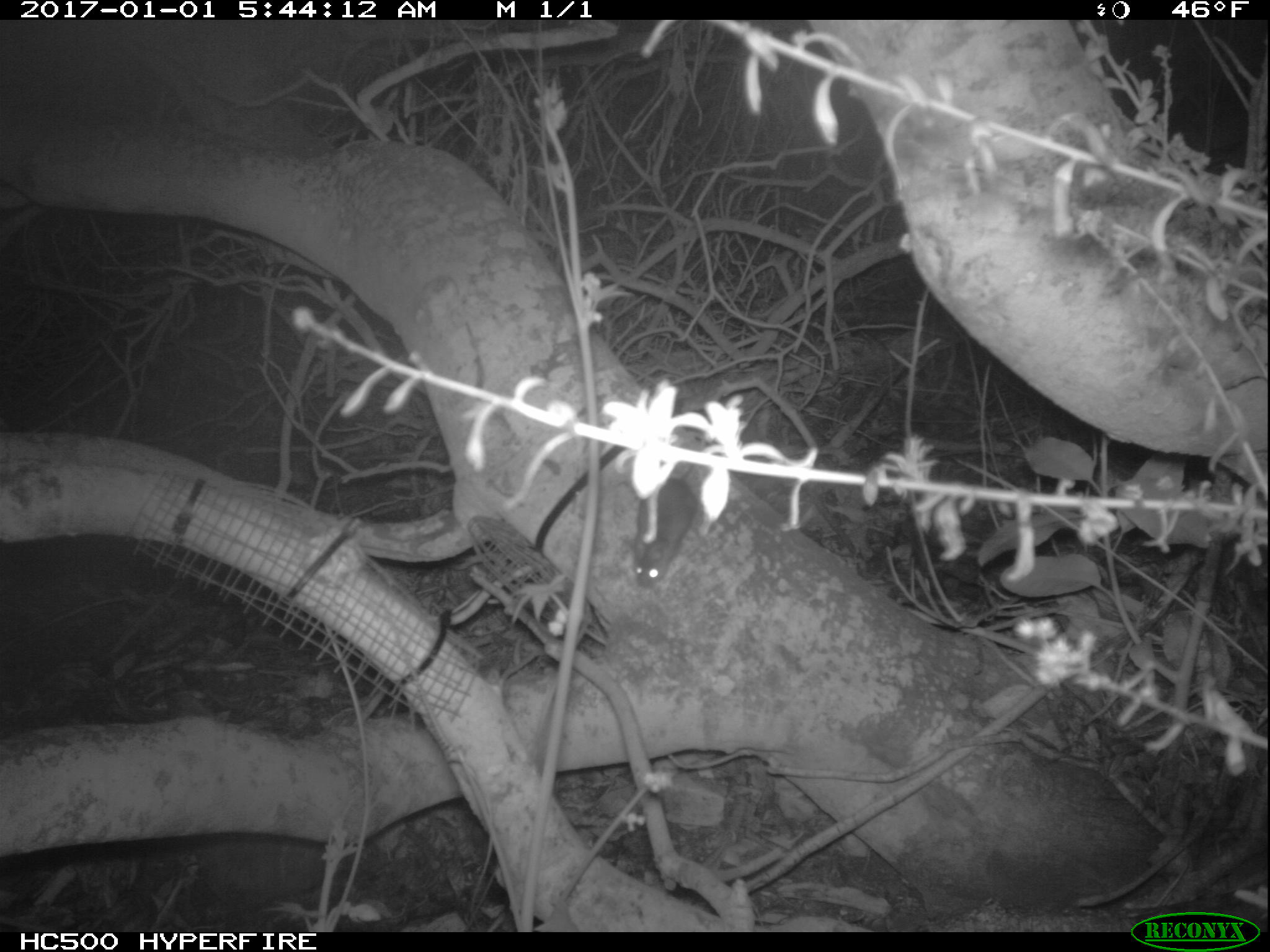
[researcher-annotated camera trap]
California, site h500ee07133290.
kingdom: Animalia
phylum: Chordata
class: Mammalia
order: Rodentia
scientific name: Rodentia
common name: rodent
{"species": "rodent (Rodentia)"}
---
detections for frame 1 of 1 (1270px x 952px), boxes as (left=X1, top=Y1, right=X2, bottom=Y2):
rodent: (left=634, top=465, right=699, bottom=588)